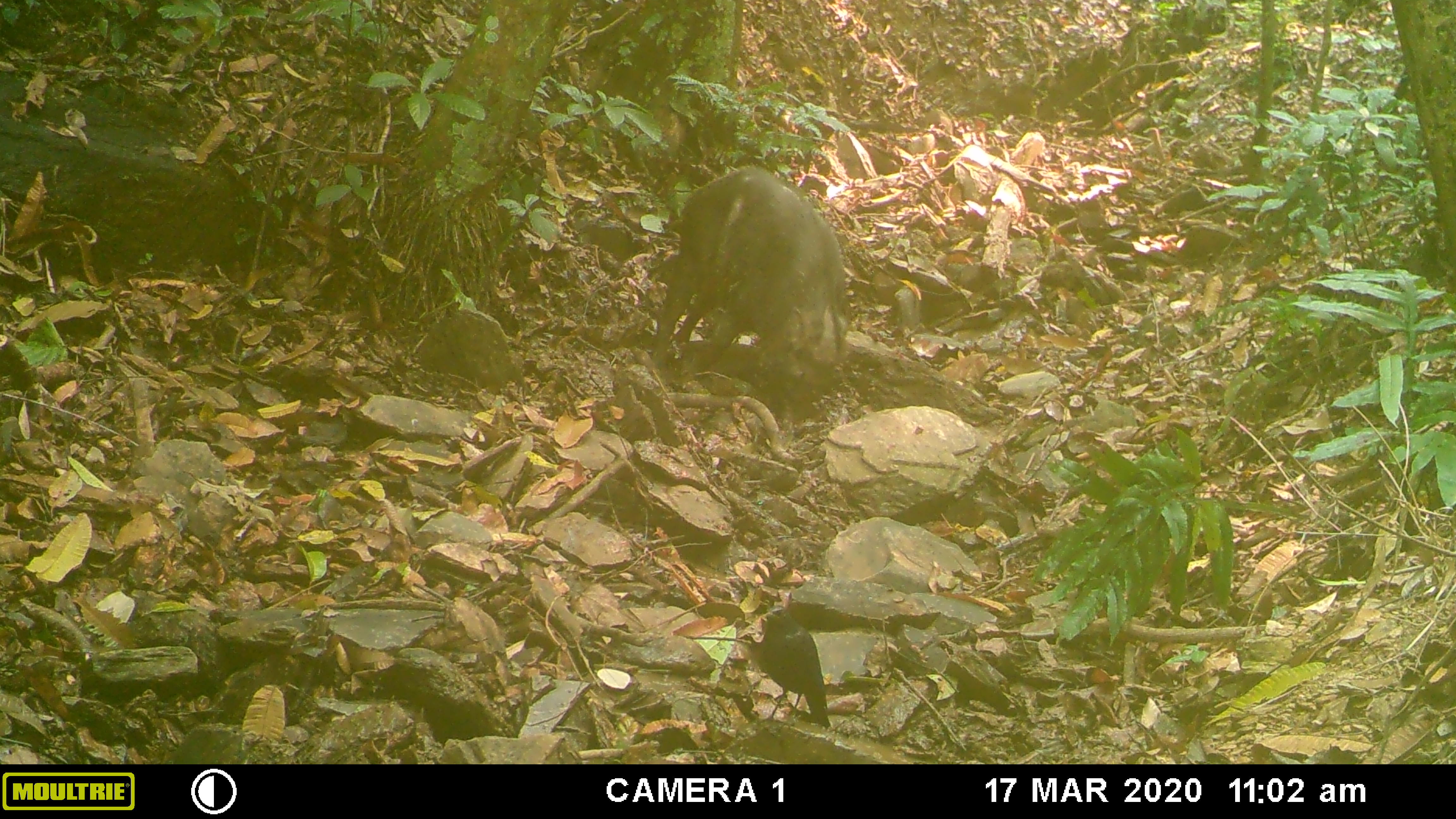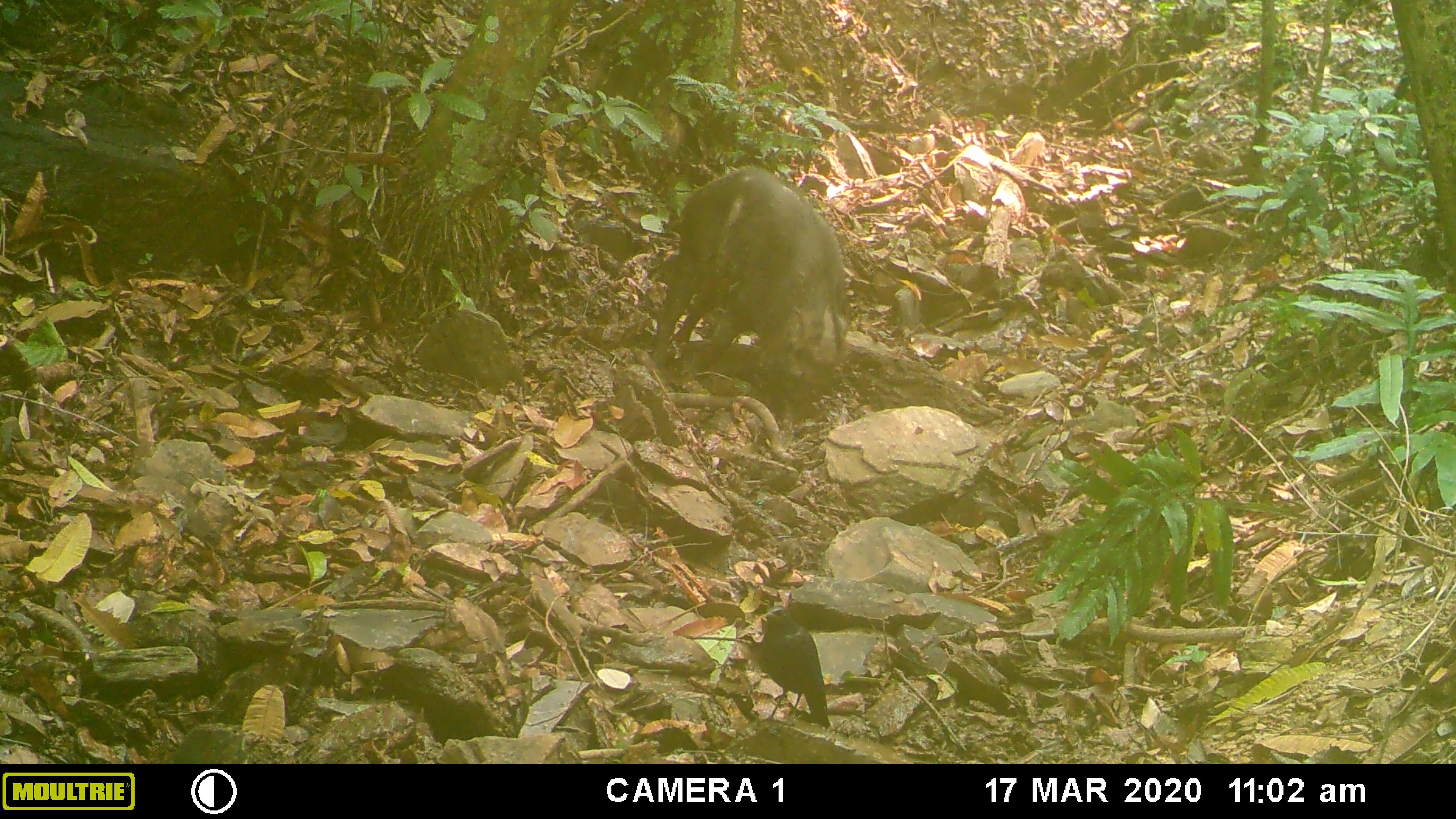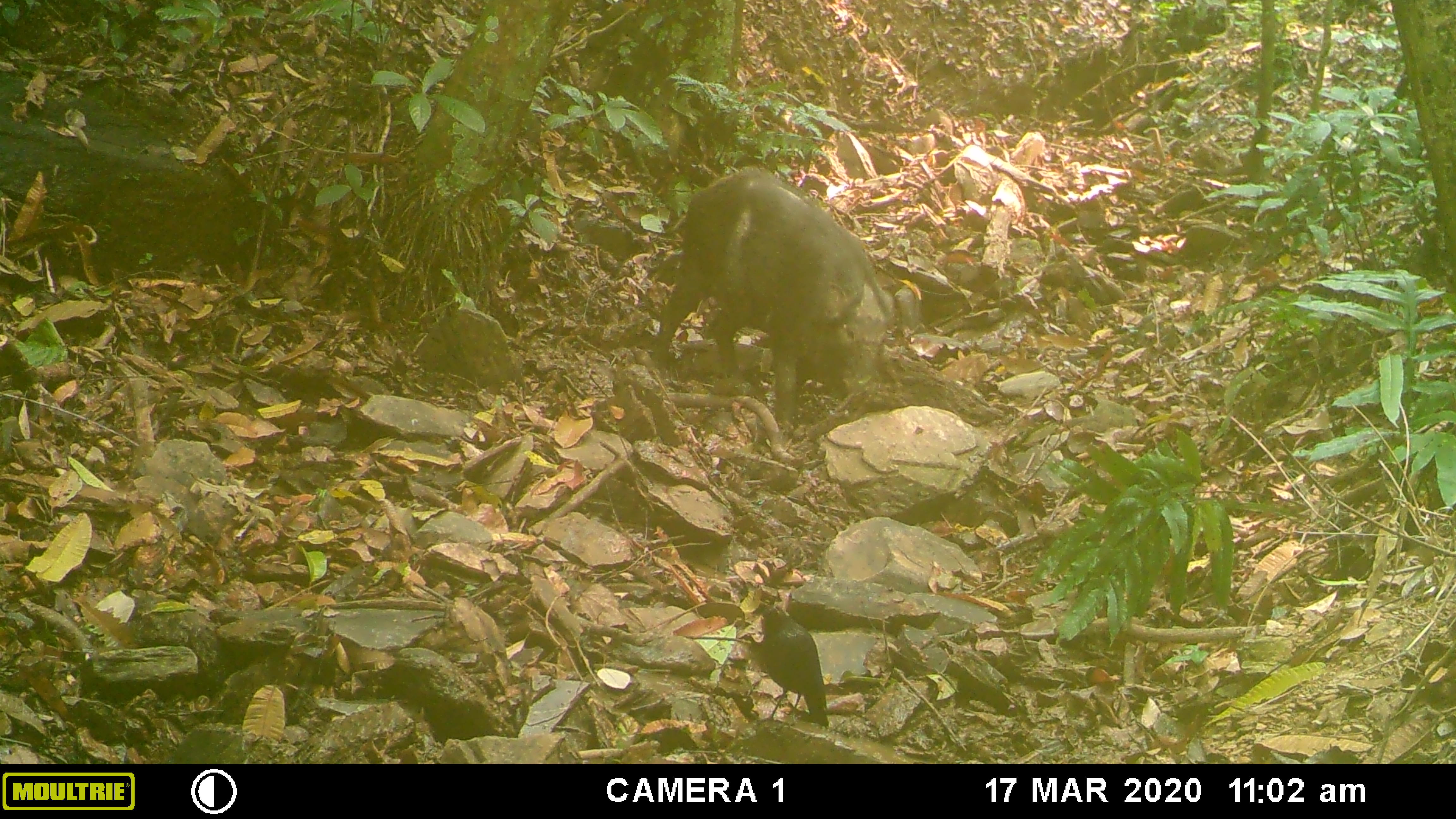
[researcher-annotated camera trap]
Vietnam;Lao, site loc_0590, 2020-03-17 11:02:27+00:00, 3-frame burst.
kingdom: Animalia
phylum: Chordata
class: Aves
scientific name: Aves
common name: bird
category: unidentified bird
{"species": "unidentified bird (bird) (Aves)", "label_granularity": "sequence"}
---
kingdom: Animalia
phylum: Chordata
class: Mammalia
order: Artiodactyla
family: Suidae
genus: Sus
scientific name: Sus scrofa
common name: eurasian wild pig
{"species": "eurasian wild pig (Sus scrofa)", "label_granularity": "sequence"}